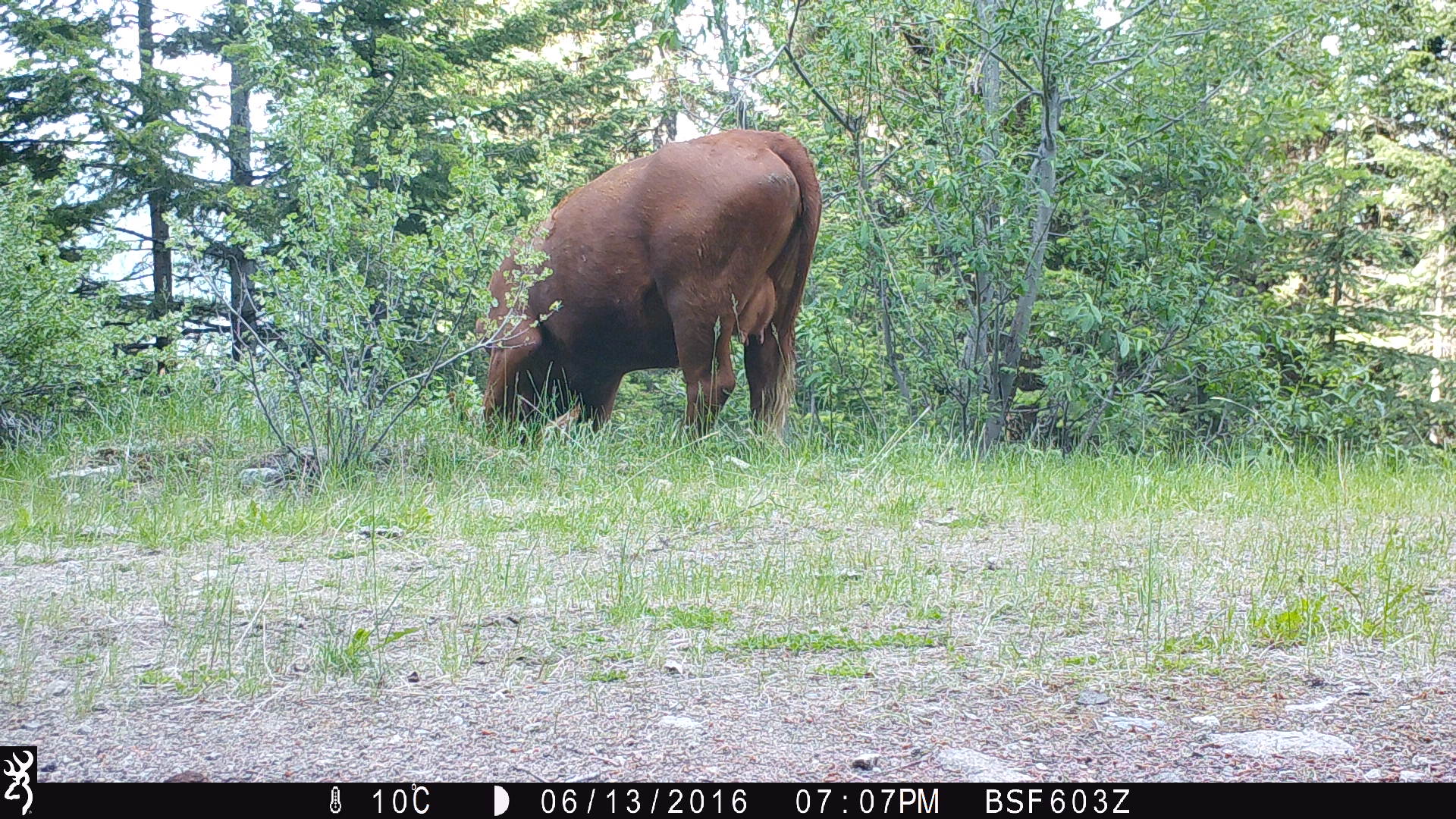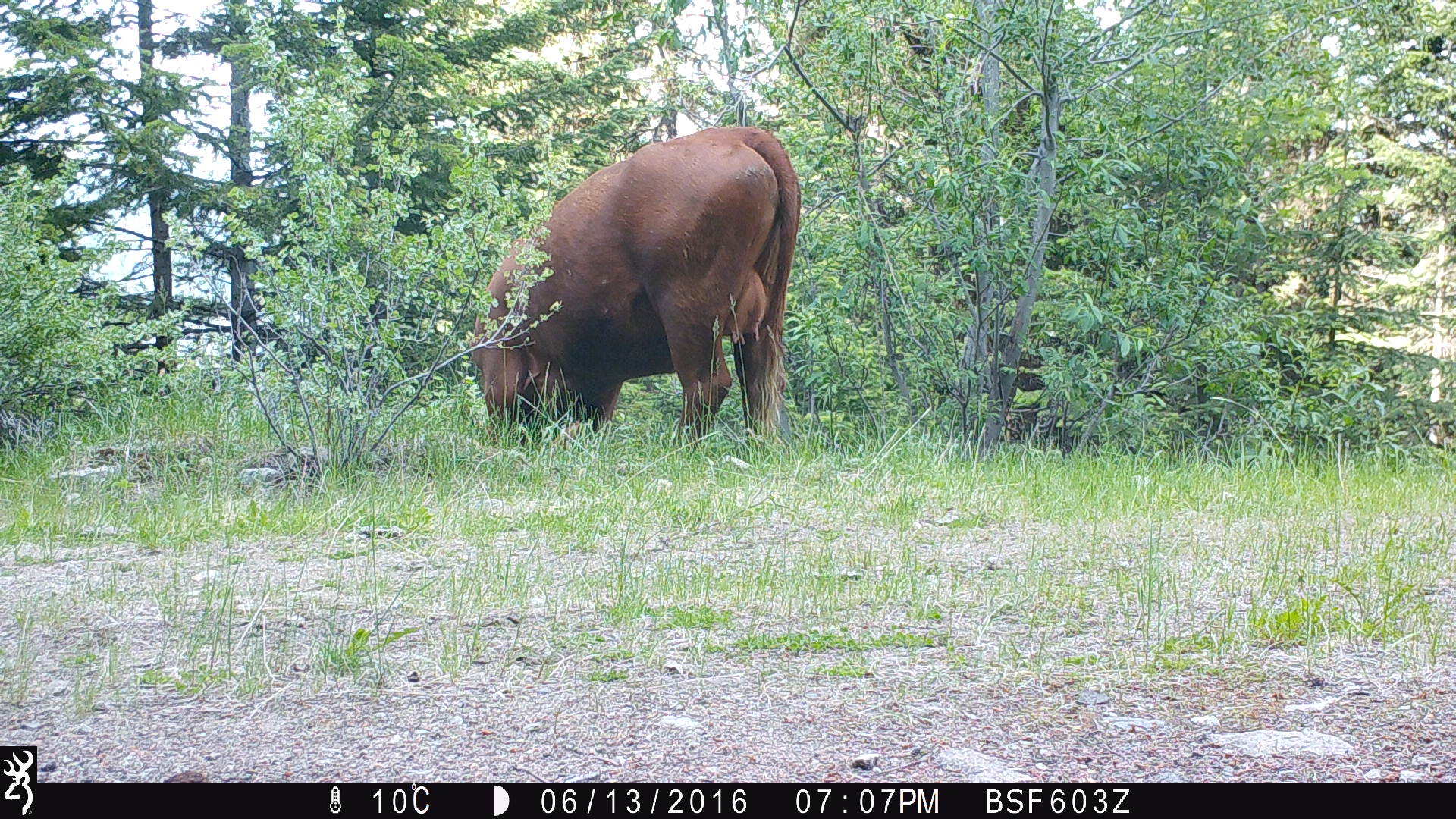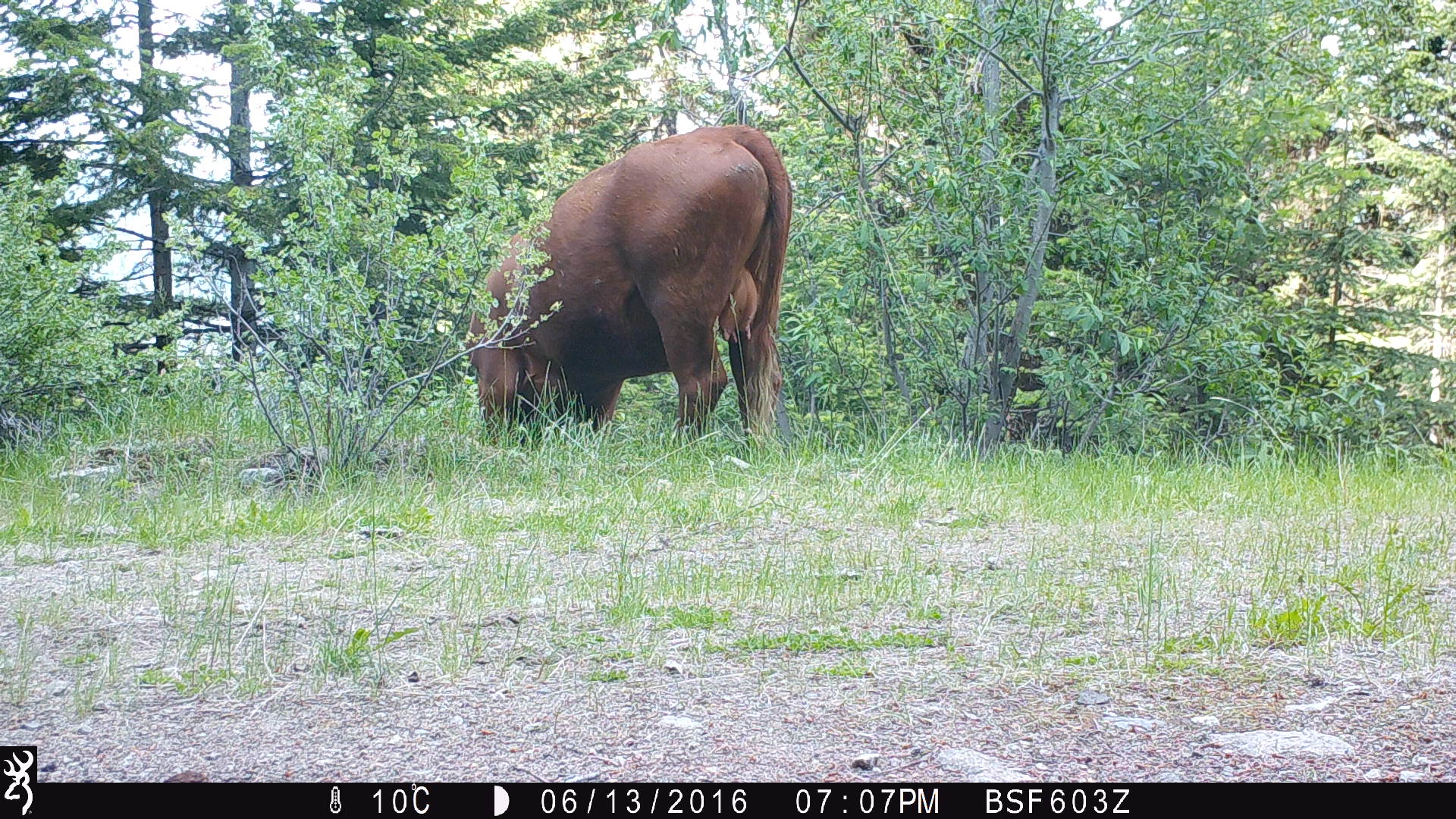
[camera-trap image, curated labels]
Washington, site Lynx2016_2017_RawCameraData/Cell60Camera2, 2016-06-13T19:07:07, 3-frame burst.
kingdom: Animalia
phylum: Chordata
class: Mammalia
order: Artiodactyla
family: Bovidae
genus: Bos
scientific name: Bos taurus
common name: domestic cattle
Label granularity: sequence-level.